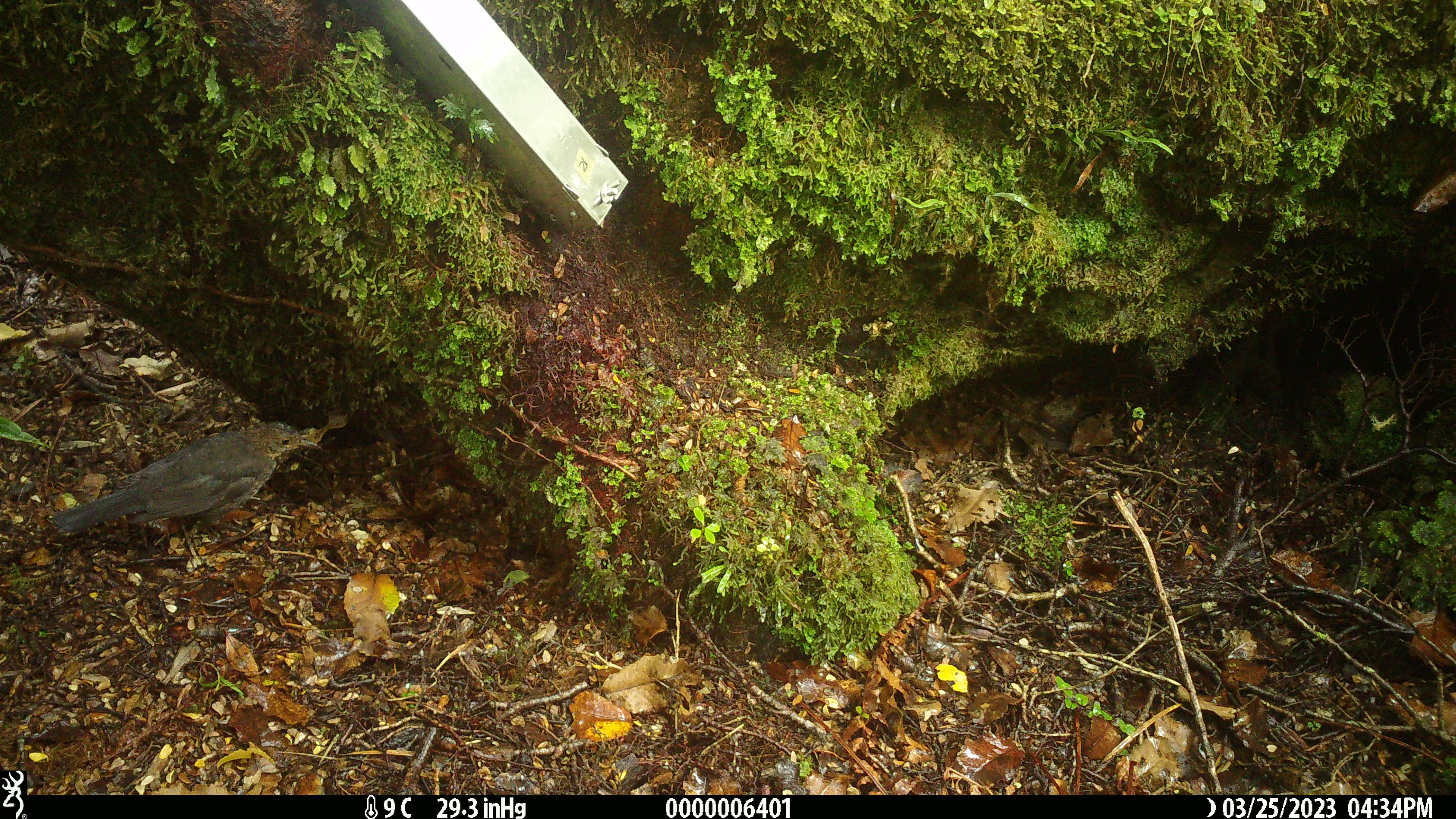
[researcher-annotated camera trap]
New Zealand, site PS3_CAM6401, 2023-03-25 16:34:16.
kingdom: Animalia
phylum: Chordata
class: Aves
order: Passeriformes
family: Turdidae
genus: Turdus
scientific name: Turdus merula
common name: eurasian blackbird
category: blackbird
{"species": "blackbird (eurasian blackbird) (Turdus merula)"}